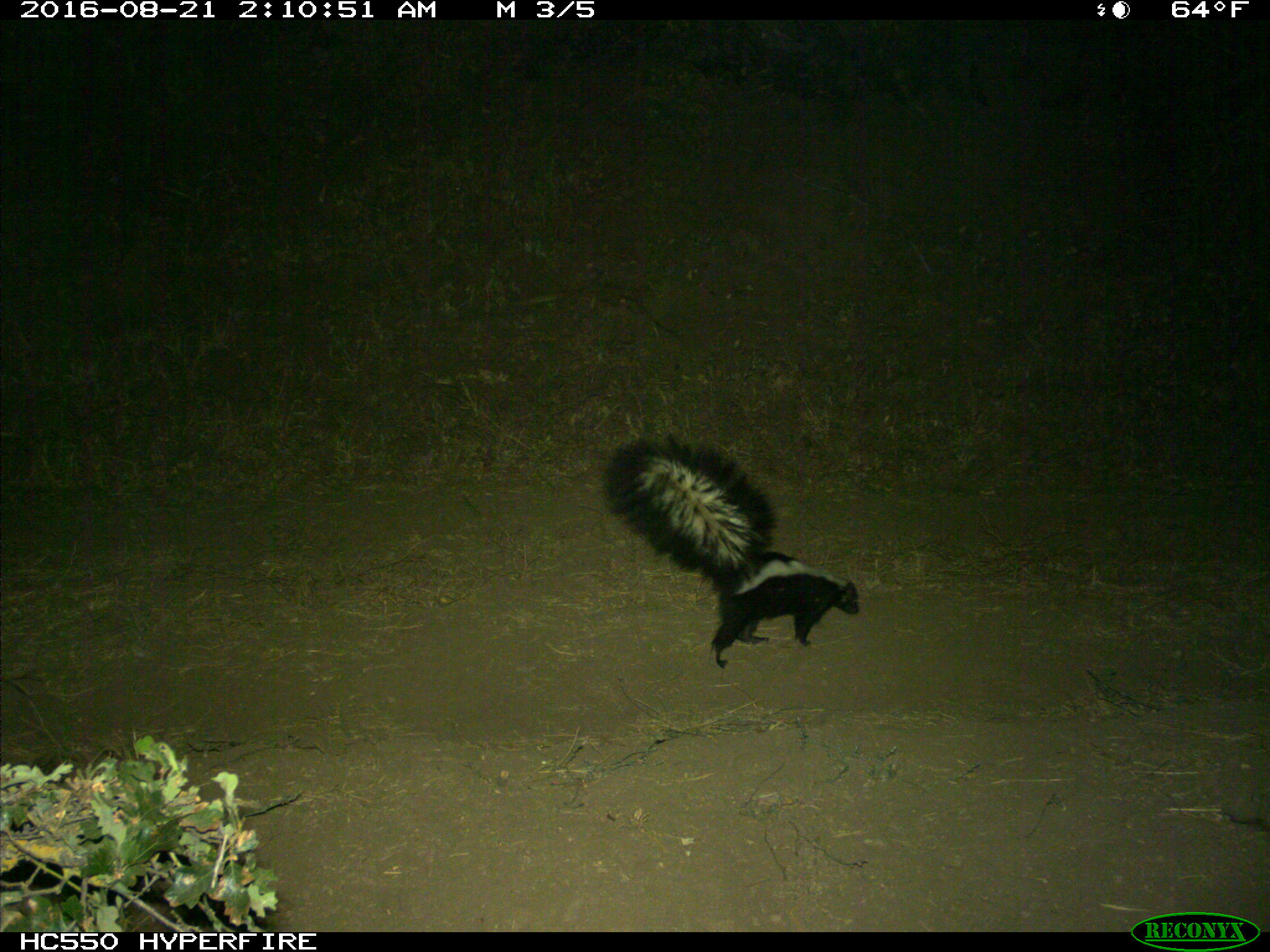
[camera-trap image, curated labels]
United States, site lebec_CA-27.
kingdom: Animalia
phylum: Chordata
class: Mammalia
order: Carnivora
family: Mephitidae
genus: Mephitis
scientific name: Mephitis mephitis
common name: striped skunk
Mephitis mephitis (striped skunk).